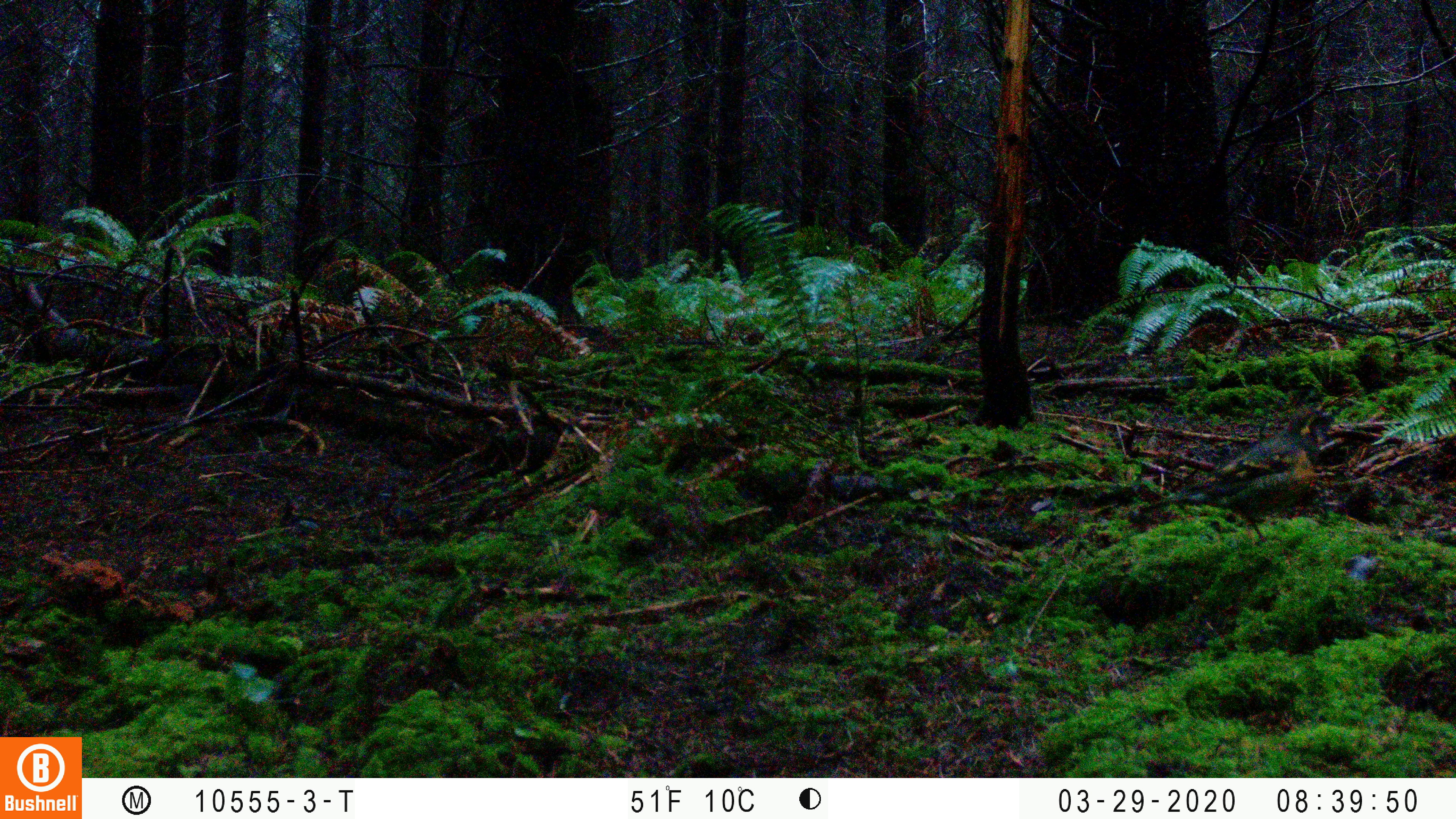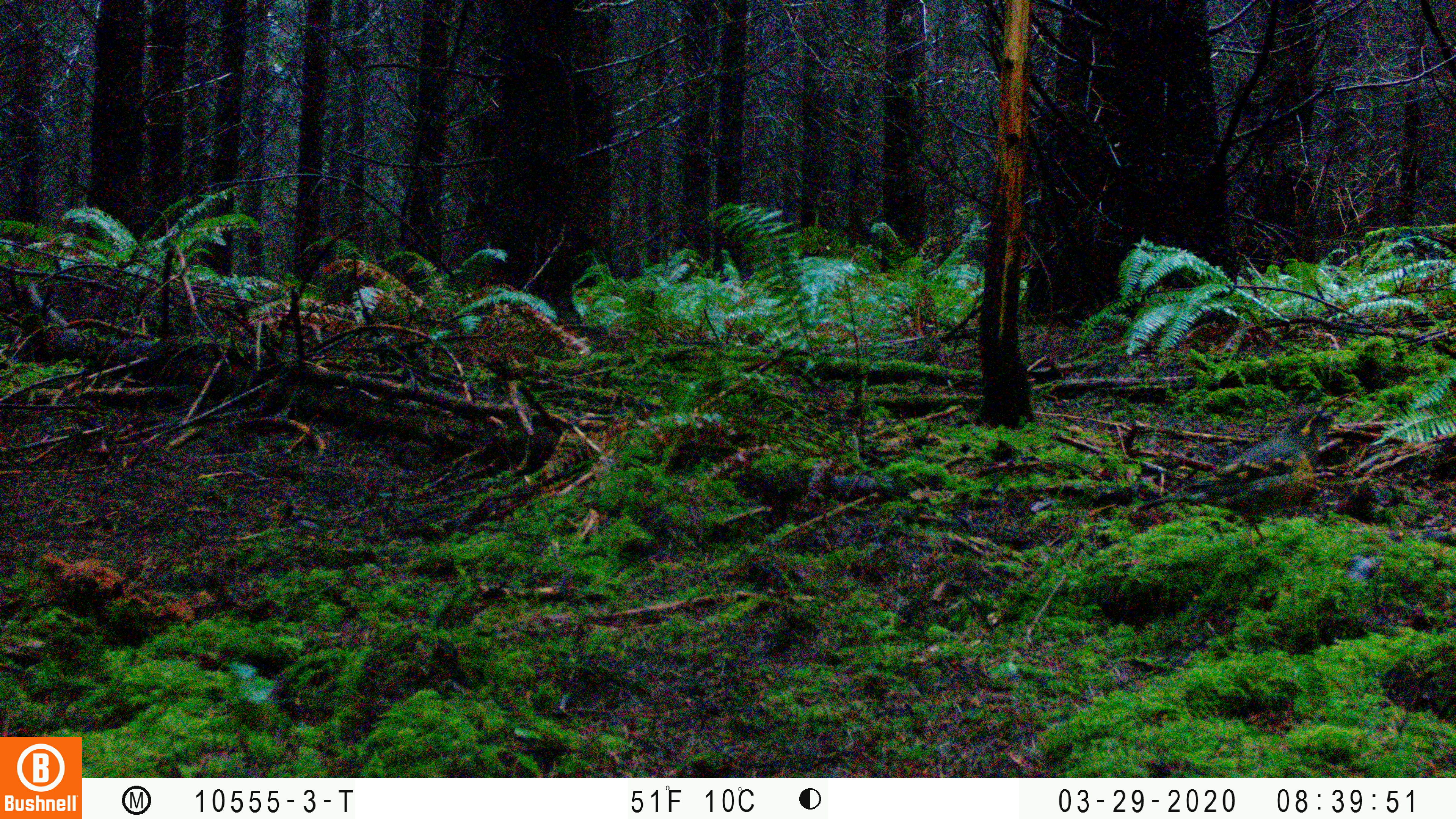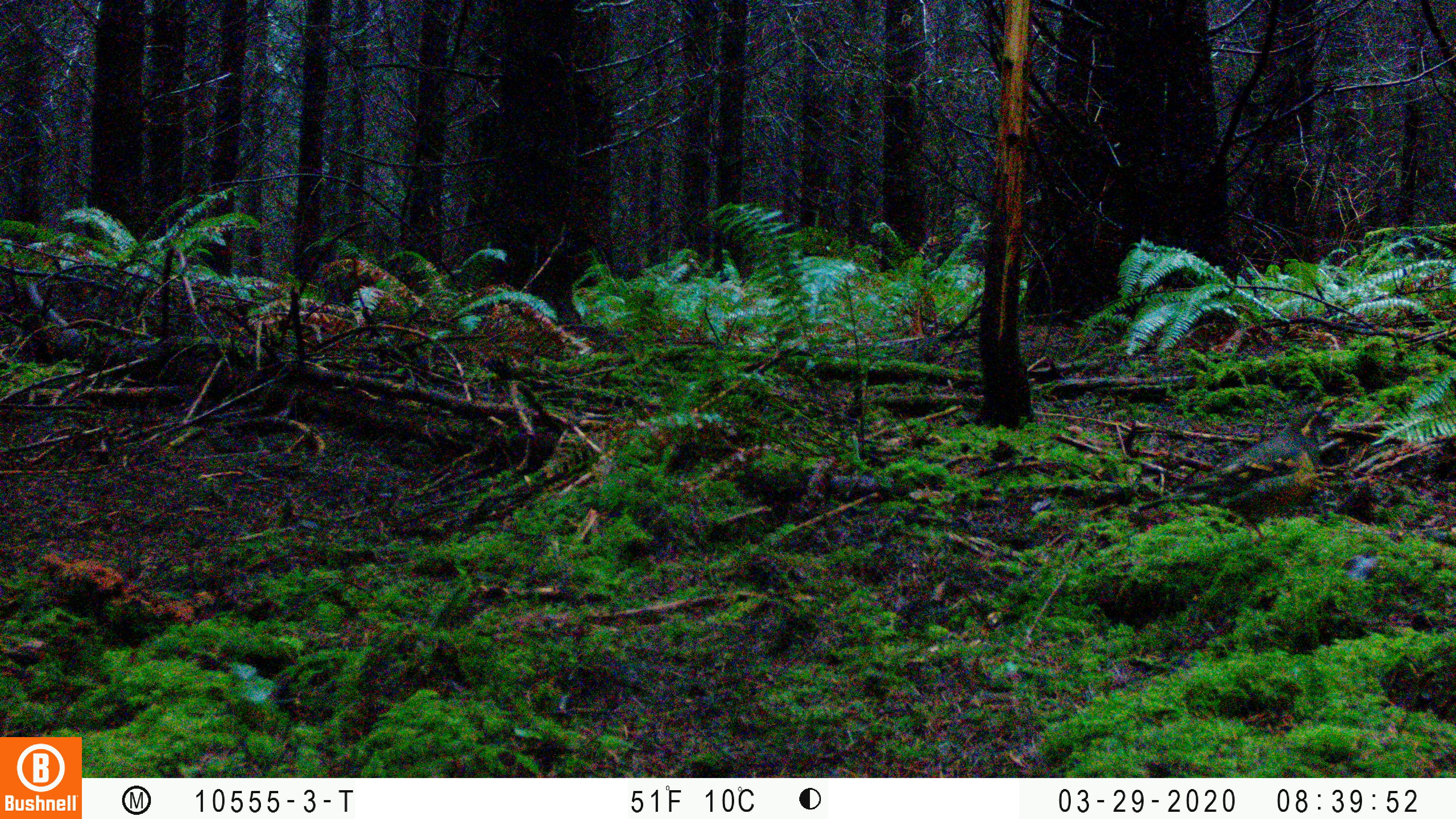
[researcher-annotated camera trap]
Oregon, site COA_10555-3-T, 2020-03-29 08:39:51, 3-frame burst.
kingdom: Animalia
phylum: Chordata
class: Aves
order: Passeriformes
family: Turdidae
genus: Ixoreus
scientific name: Ixoreus naevius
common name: varied thrush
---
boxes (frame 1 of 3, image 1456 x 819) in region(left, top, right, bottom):
varied thrush: region(1134, 409, 1331, 538)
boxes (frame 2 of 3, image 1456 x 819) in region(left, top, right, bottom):
varied thrush: region(1142, 404, 1337, 529)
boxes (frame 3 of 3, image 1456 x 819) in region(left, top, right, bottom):
varied thrush: region(1129, 408, 1334, 534)